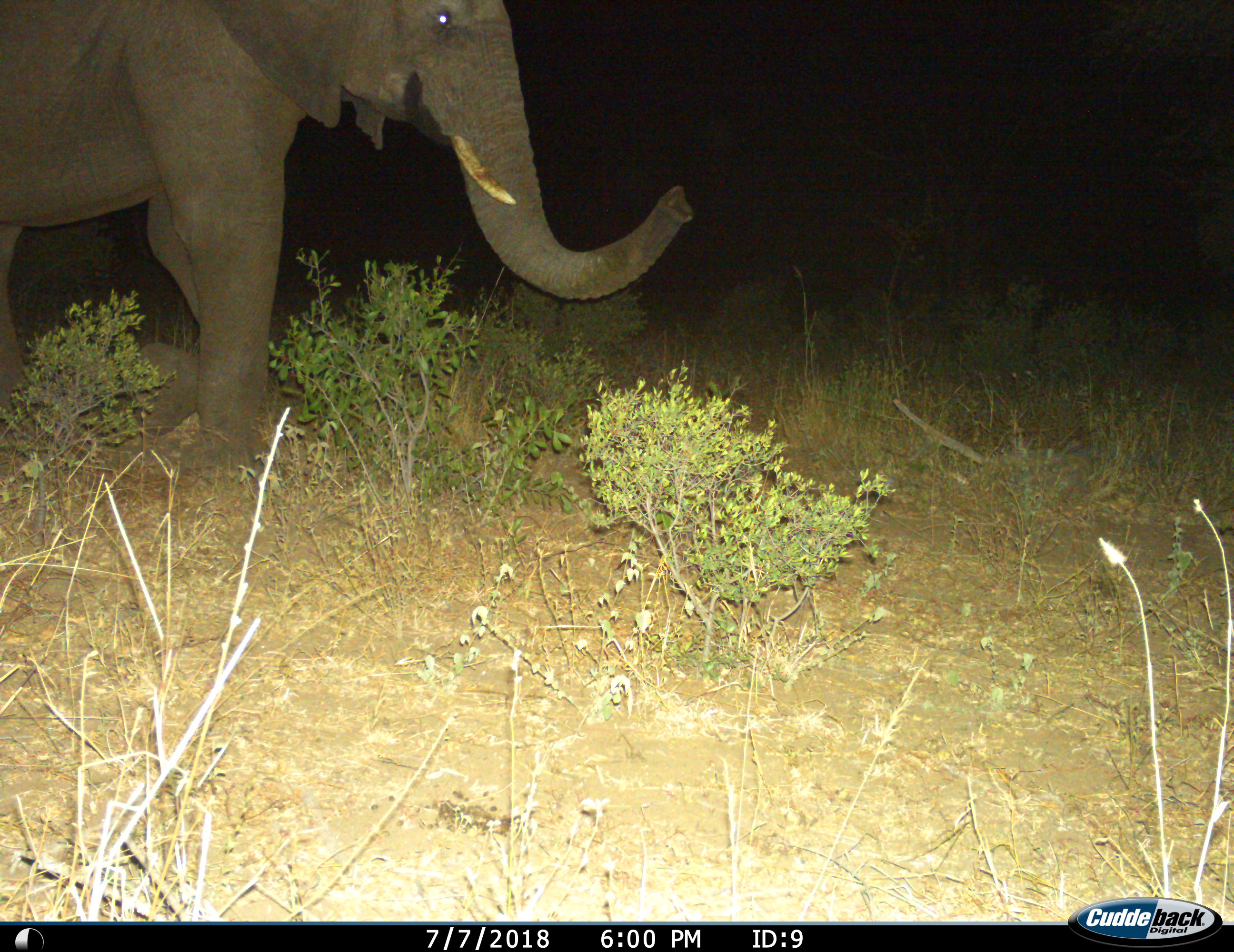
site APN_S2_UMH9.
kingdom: Animalia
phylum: Chordata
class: Mammalia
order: Proboscidea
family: Elephantidae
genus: Loxodonta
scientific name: Loxodonta africana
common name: african bush elephant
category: elephant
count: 1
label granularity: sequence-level